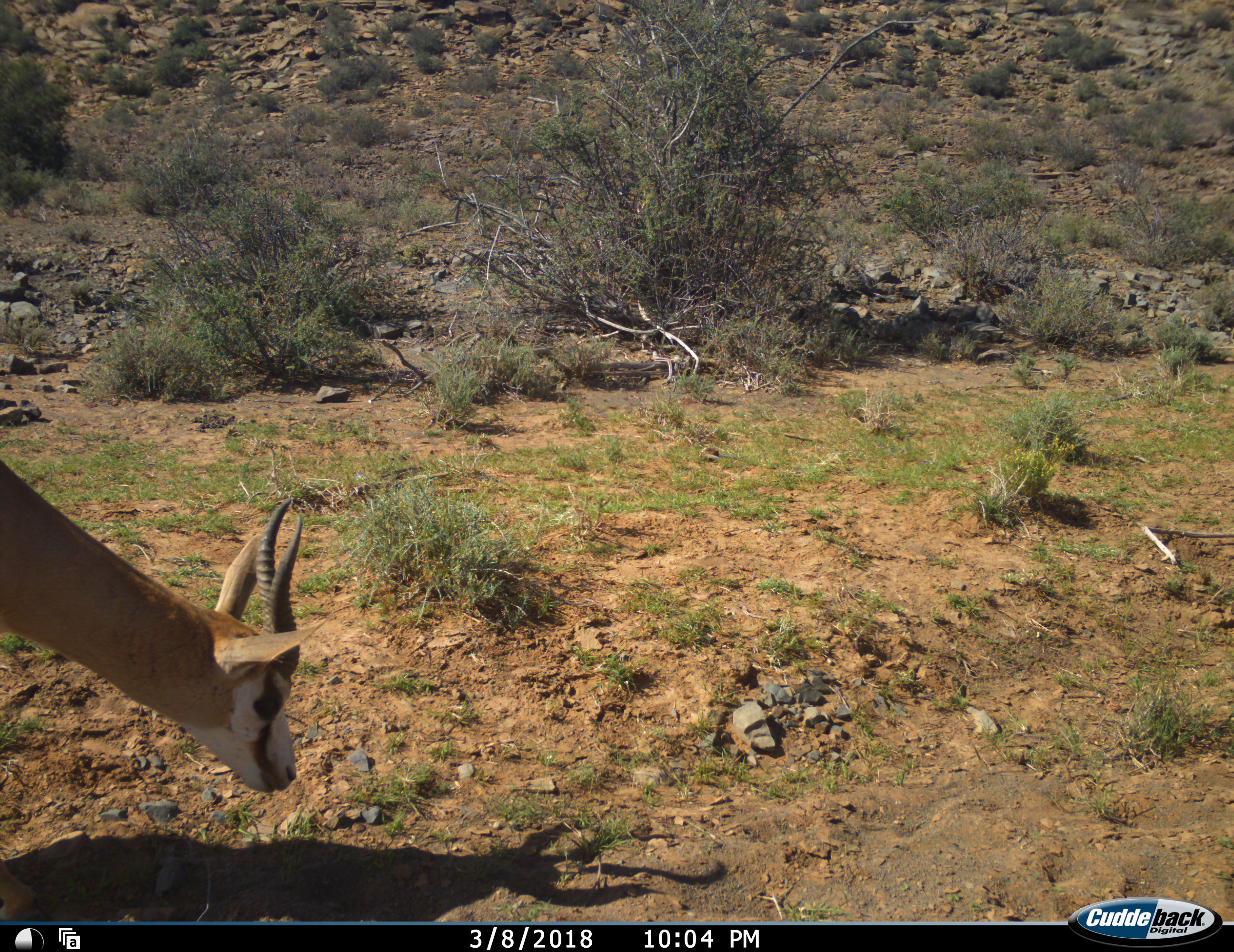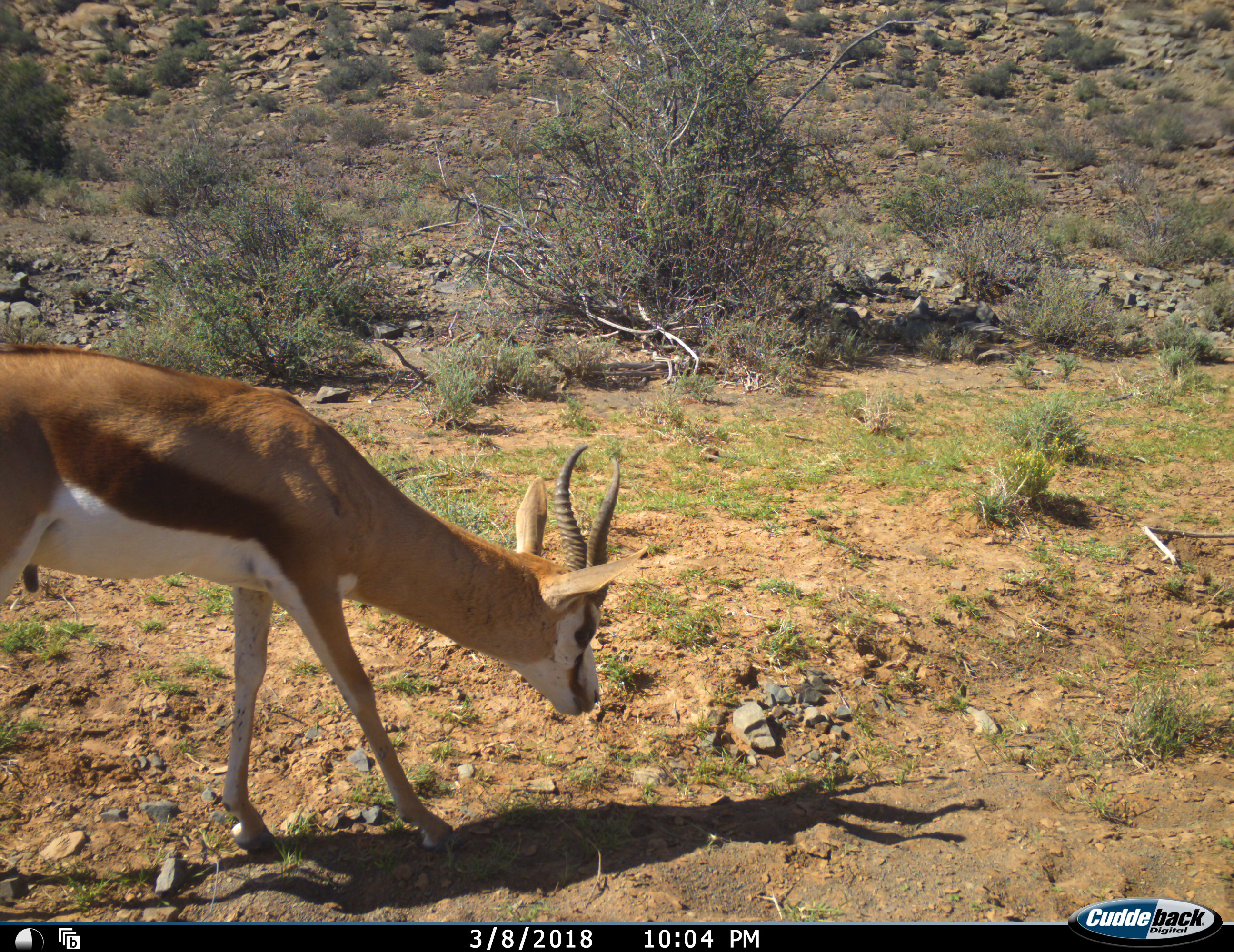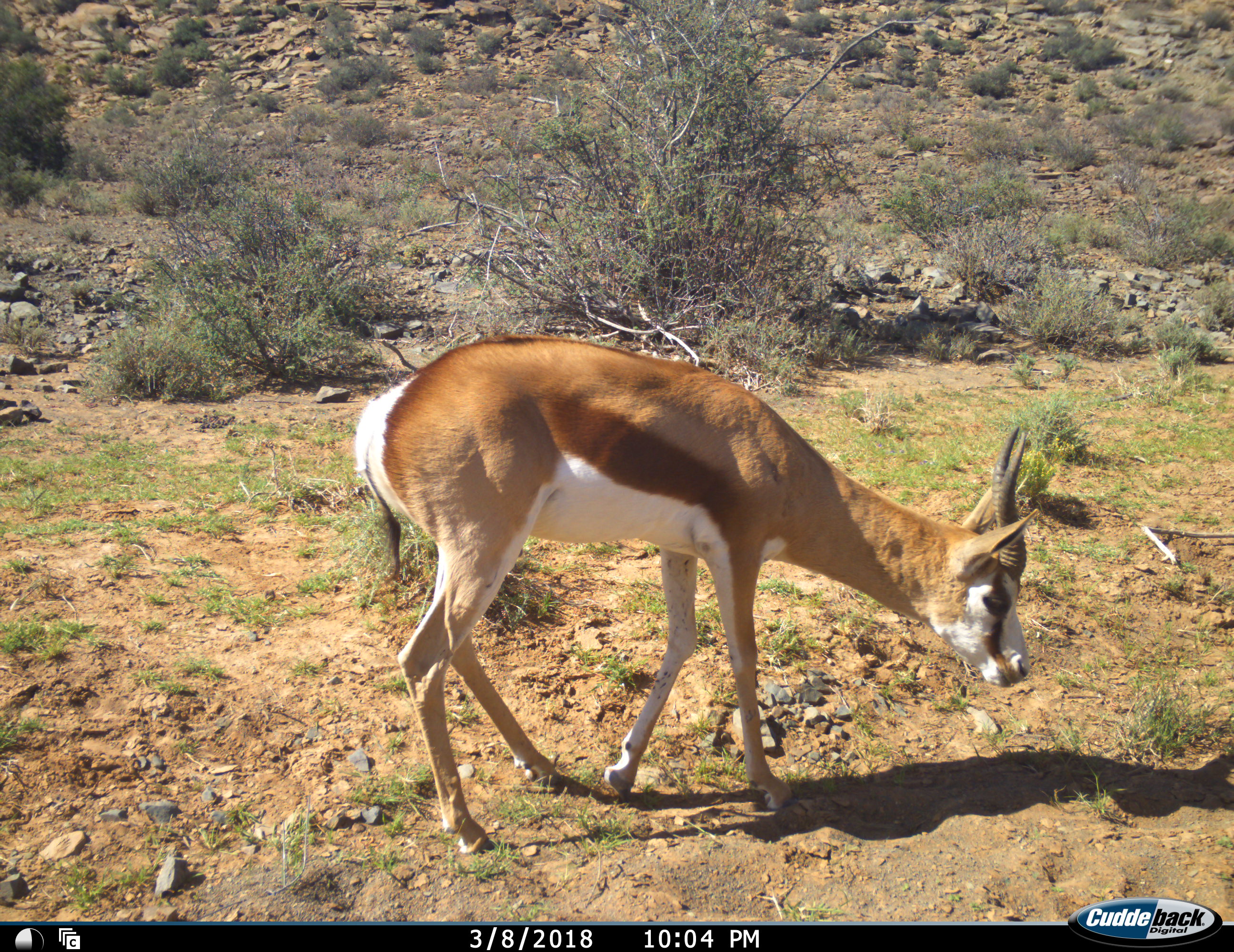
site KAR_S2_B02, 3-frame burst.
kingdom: Animalia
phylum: Chordata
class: Mammalia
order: Artiodactyla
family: Bovidae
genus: Antidorcas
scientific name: Antidorcas marsupialis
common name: springbok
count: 1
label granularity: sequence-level